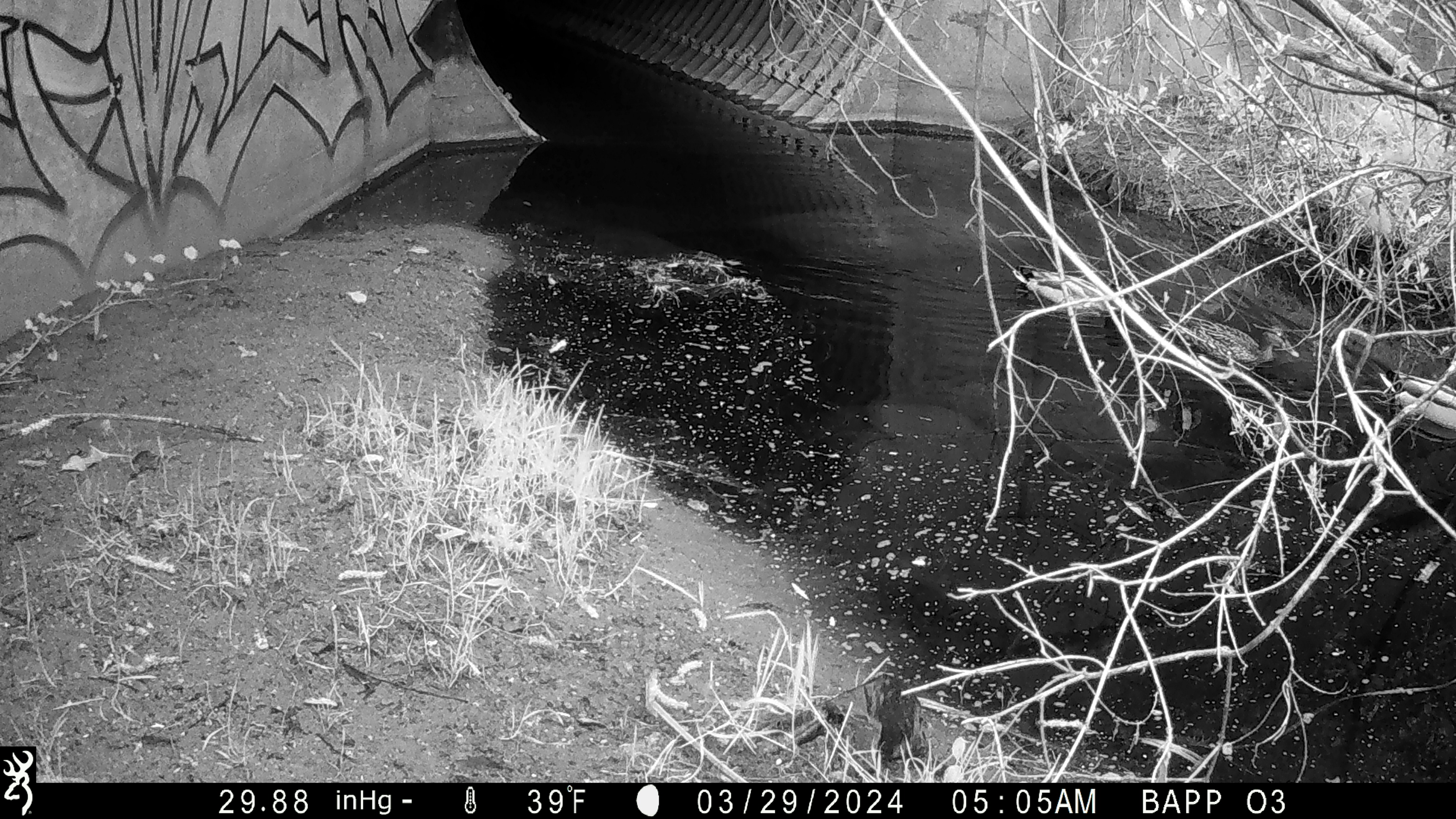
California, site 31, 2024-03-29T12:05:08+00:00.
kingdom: Animalia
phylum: Chordata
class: Aves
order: Anseriformes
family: Anatidae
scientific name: Anatidae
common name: duck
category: duck species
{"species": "duck species (duck) (Anatidae)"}